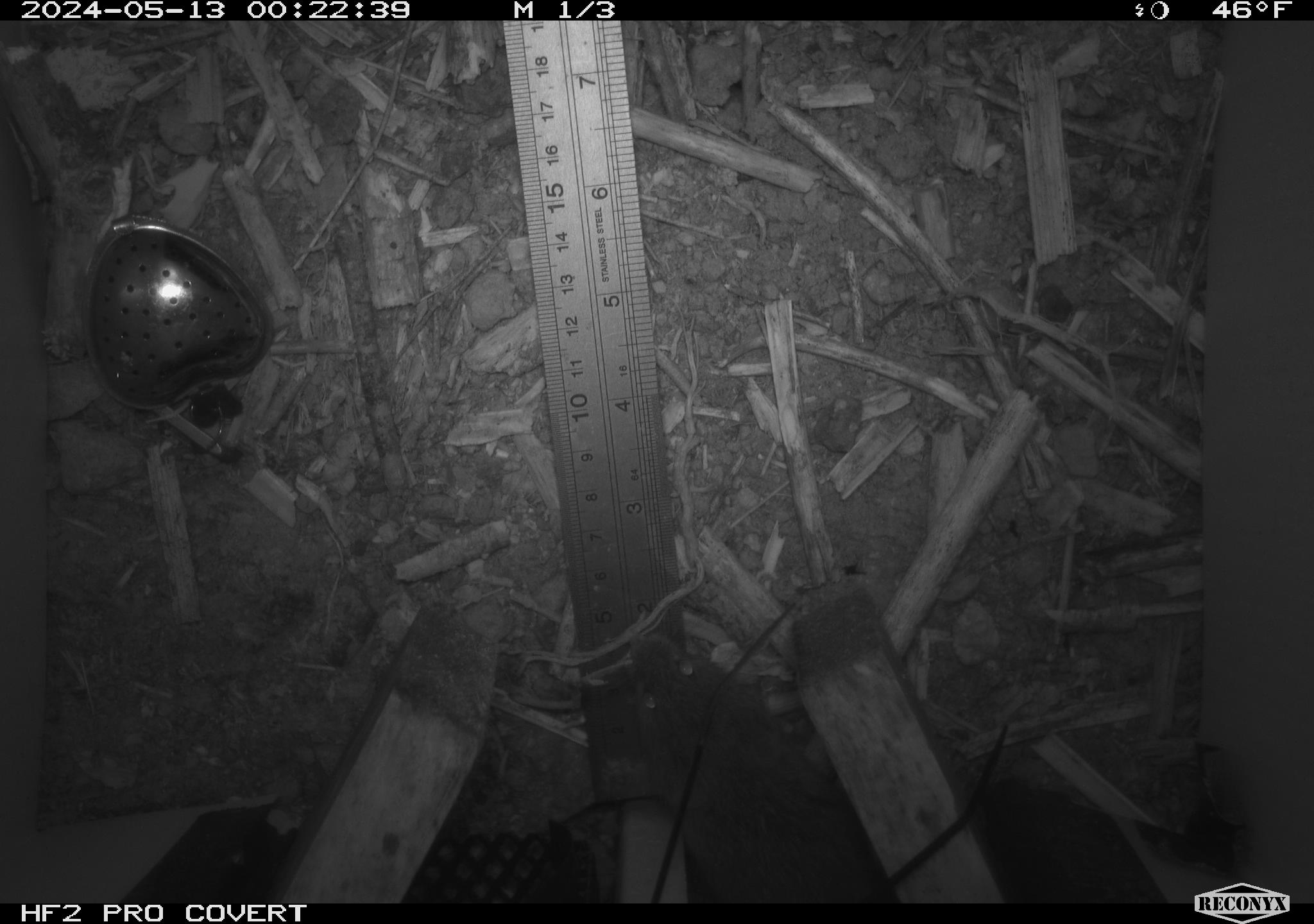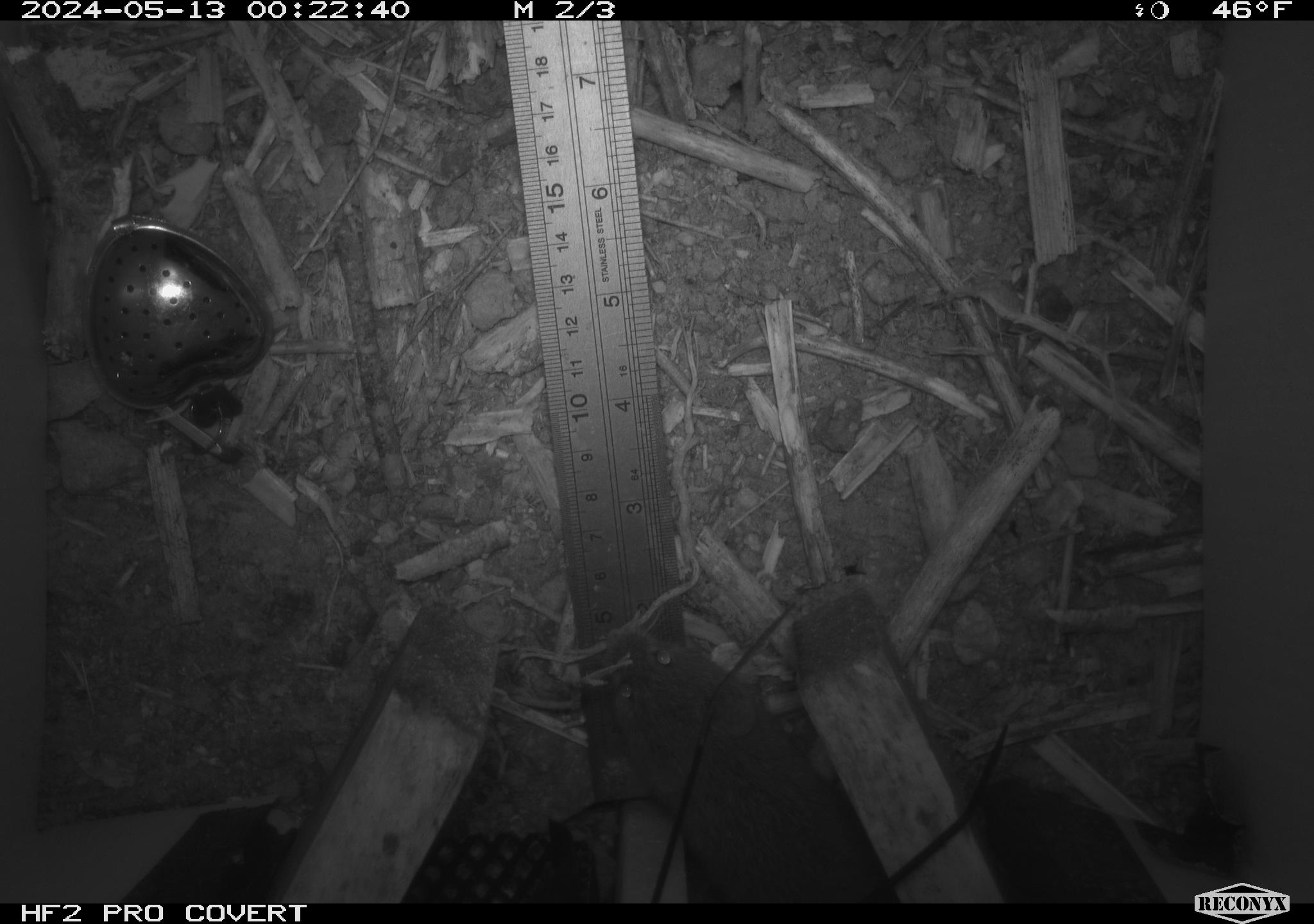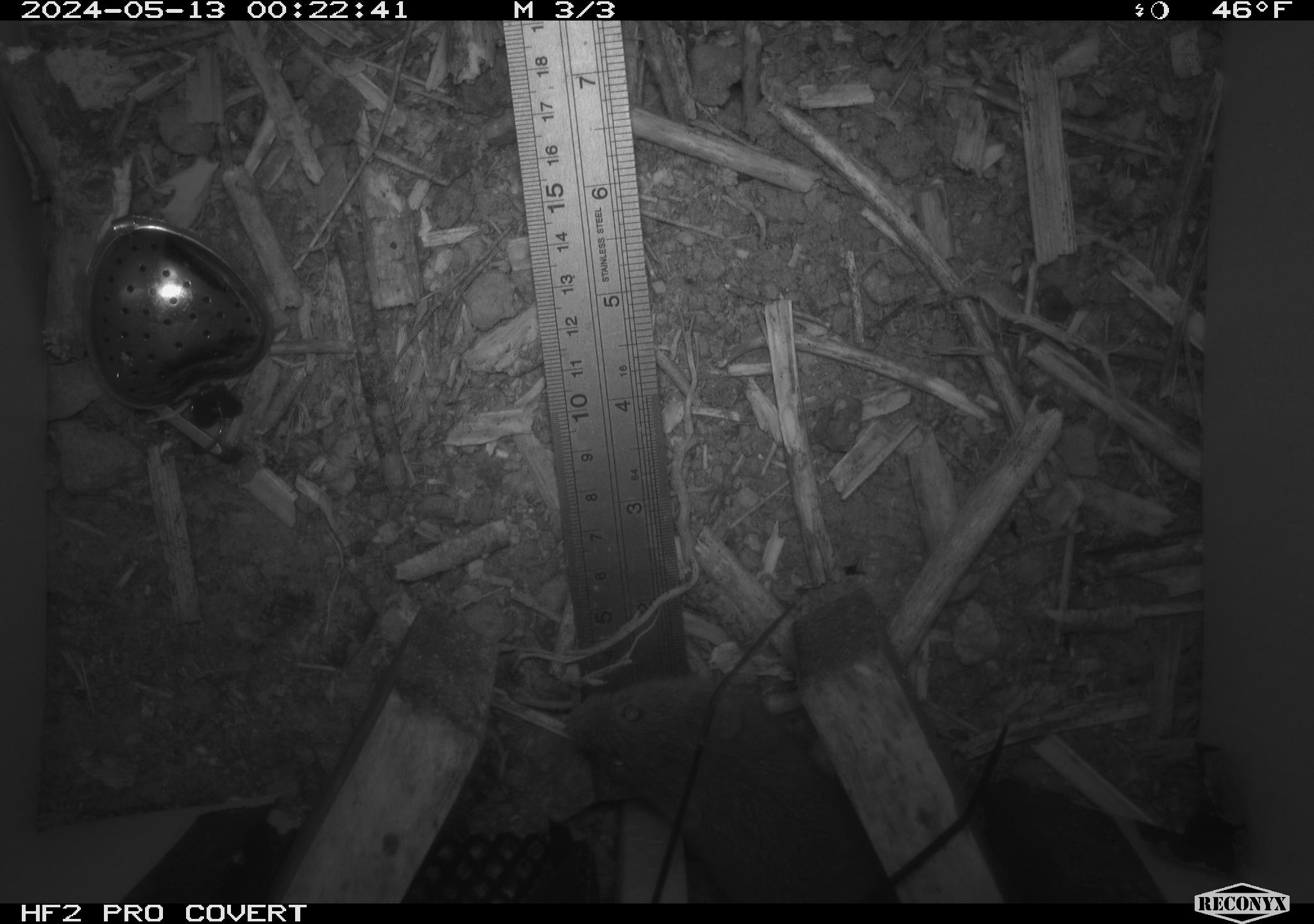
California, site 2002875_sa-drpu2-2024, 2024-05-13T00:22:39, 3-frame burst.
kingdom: Animalia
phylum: Chordata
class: Mammalia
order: Rodentia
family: Cricetidae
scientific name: Arvicolinae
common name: voles, lemmings, and muskrats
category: arvicolinae subfamily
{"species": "arvicolinae subfamily (voles, lemmings, and muskrats) (Arvicolinae)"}